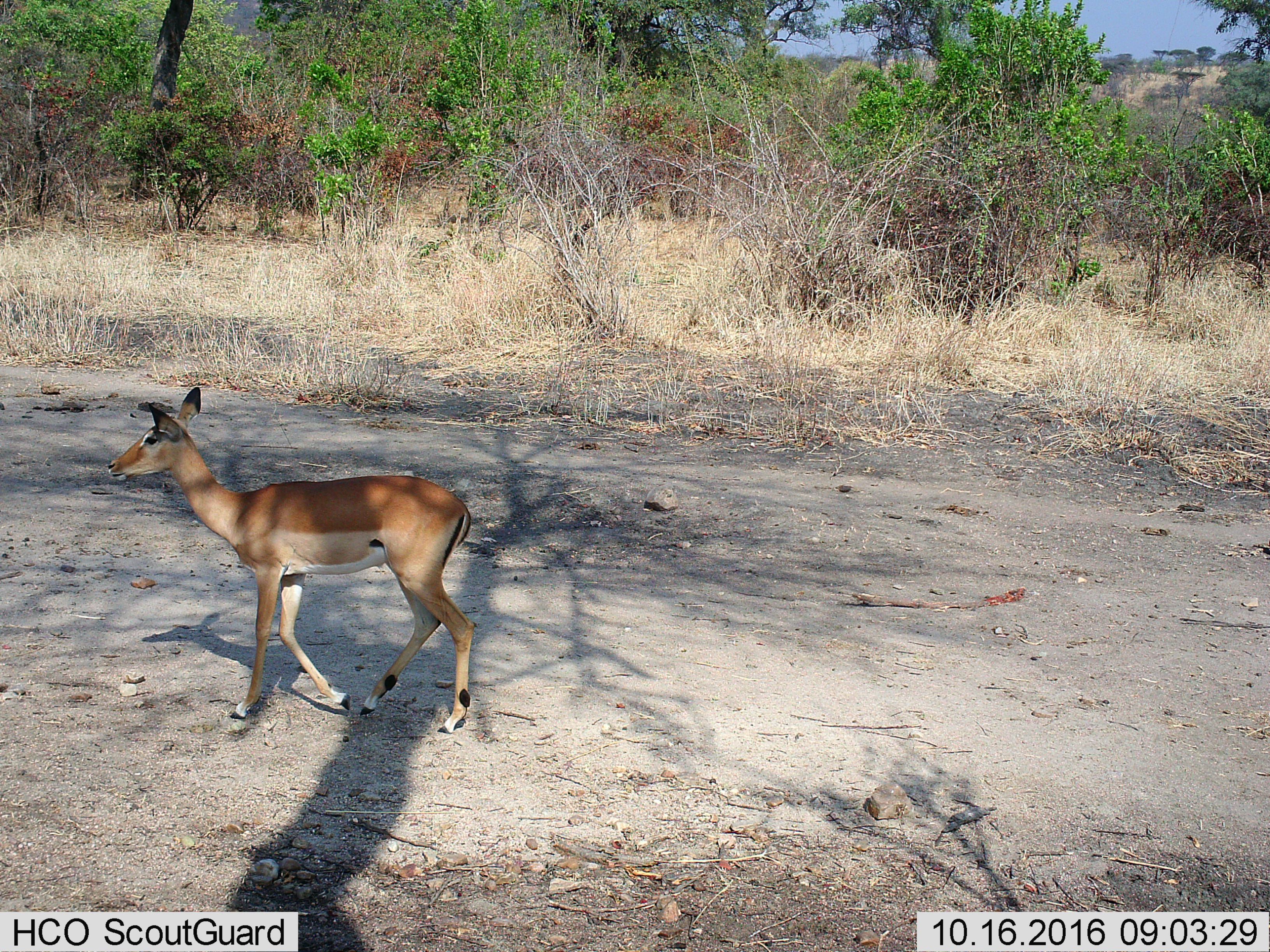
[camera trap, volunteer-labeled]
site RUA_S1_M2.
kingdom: Animalia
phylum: Chordata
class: Mammalia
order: Artiodactyla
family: Bovidae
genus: Aepyceros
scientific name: Aepyceros melampus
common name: impala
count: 1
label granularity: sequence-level